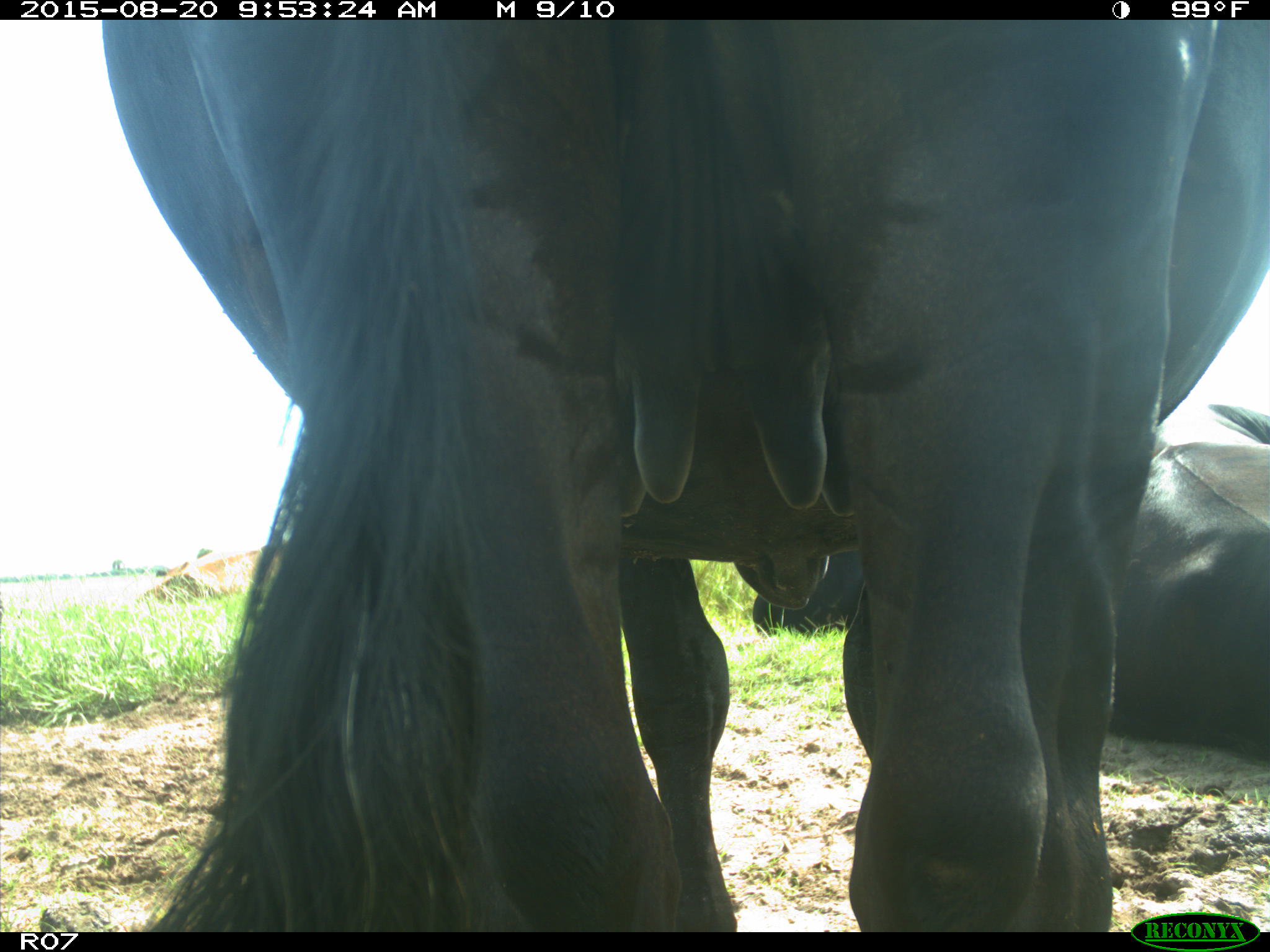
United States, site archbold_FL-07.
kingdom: Animalia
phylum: Chordata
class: Mammalia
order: Artiodactyla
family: Bovidae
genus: Bos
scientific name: Bos taurus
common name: domestic cow